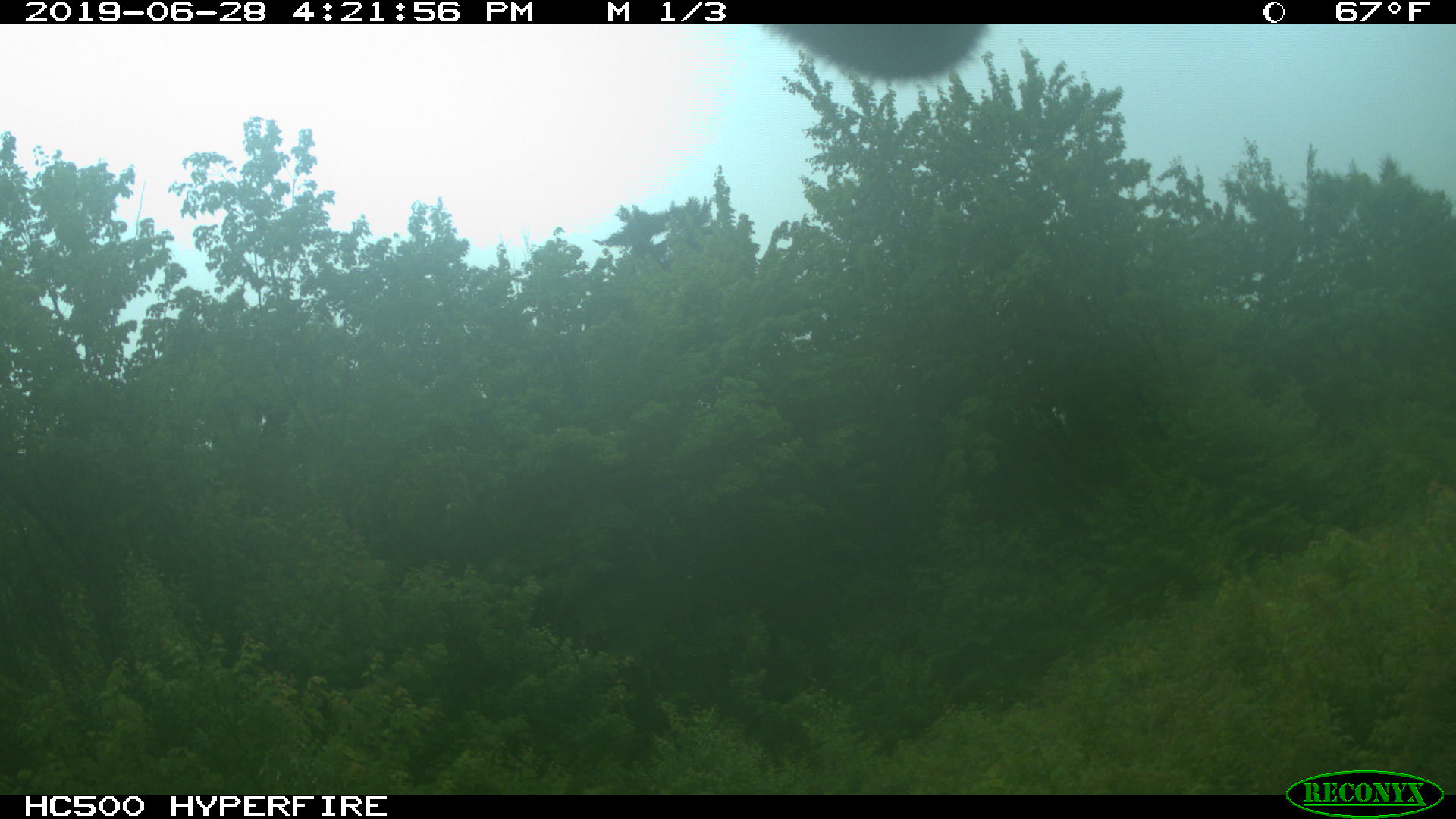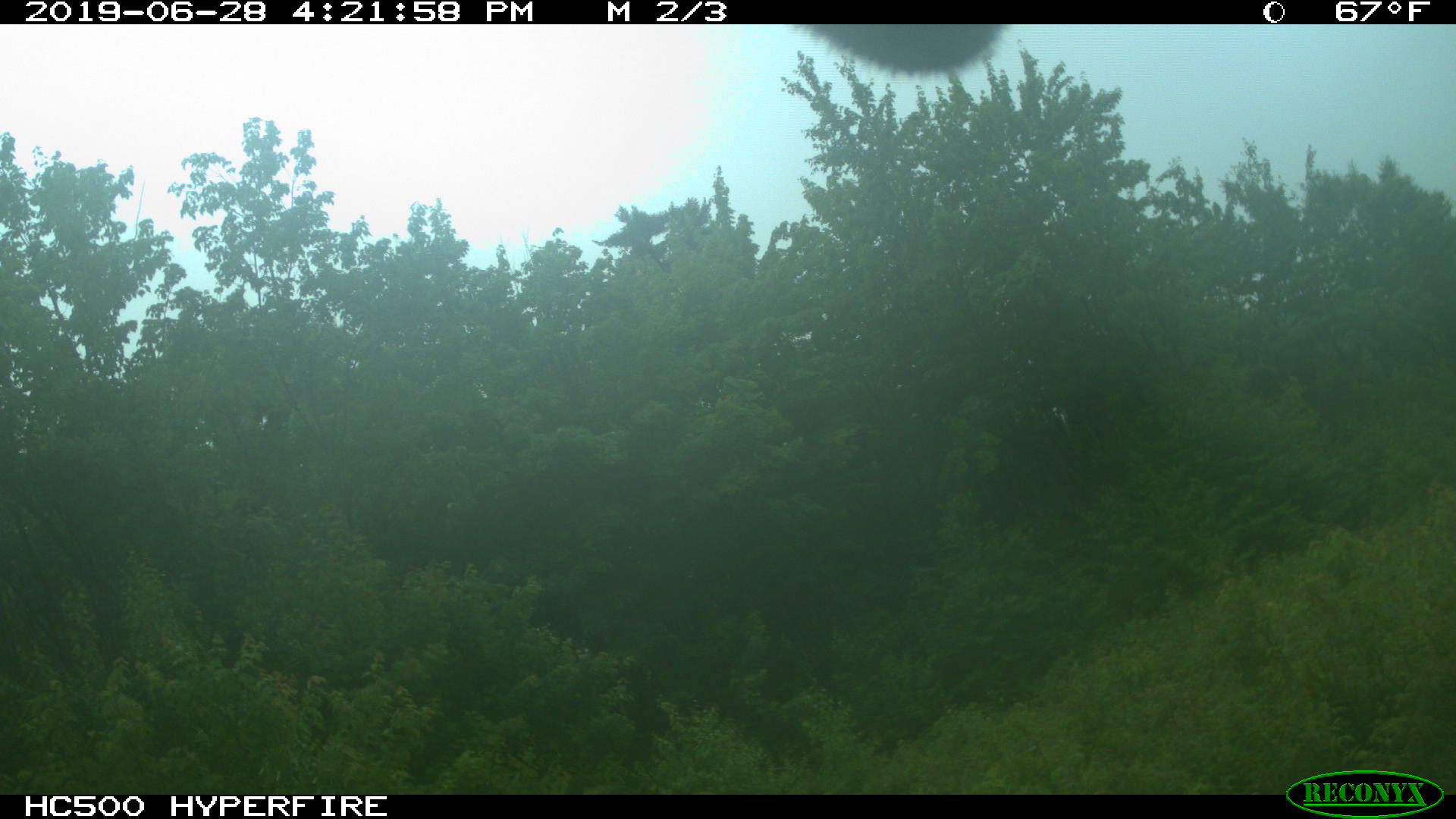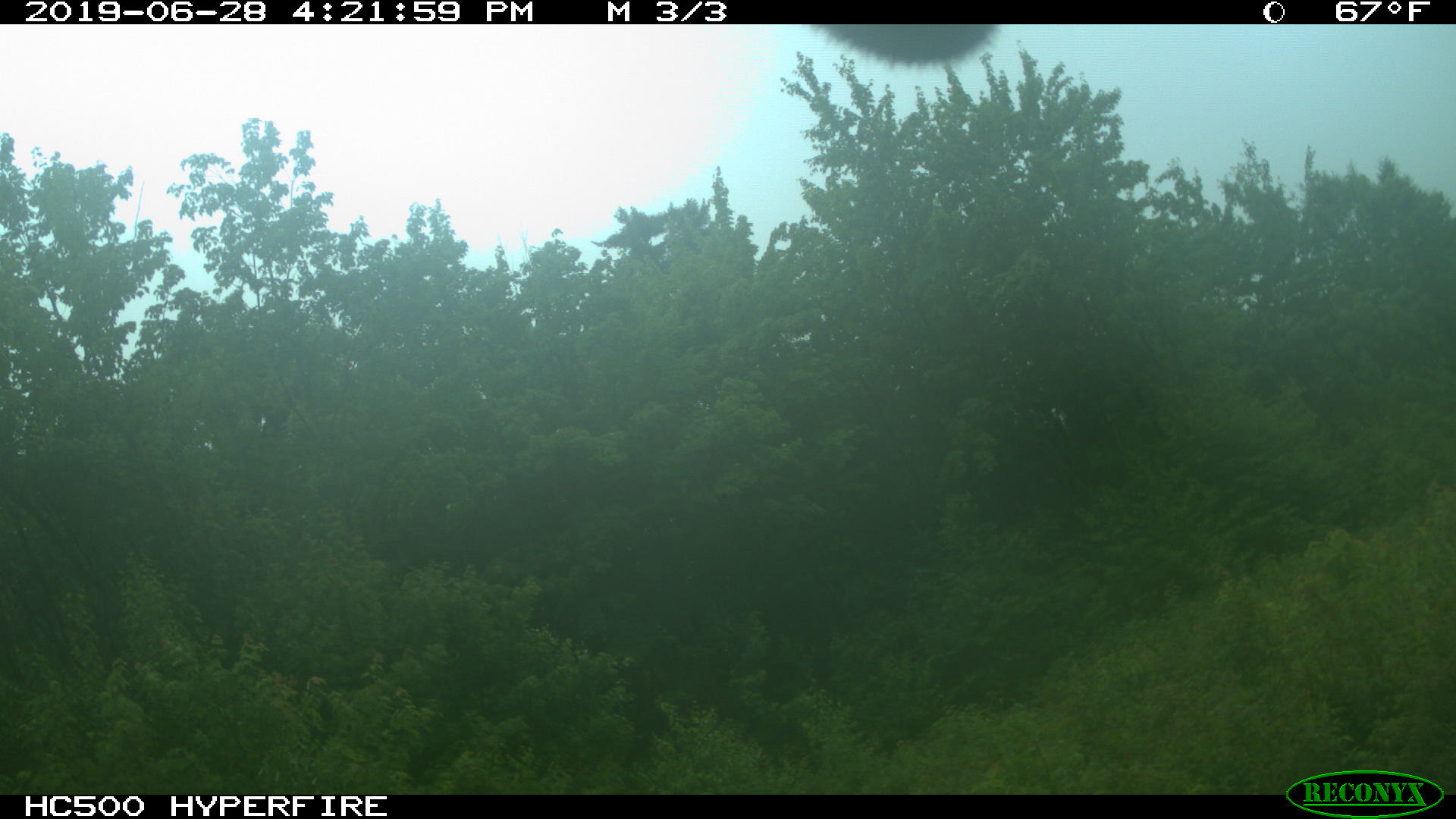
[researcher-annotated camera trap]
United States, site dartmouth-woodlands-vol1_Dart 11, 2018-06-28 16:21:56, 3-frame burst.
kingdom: Animalia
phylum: Chordata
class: Mammalia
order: Artiodactyla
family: Cervidae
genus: Alces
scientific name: Alces alces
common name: moose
Moose (Alces alces).